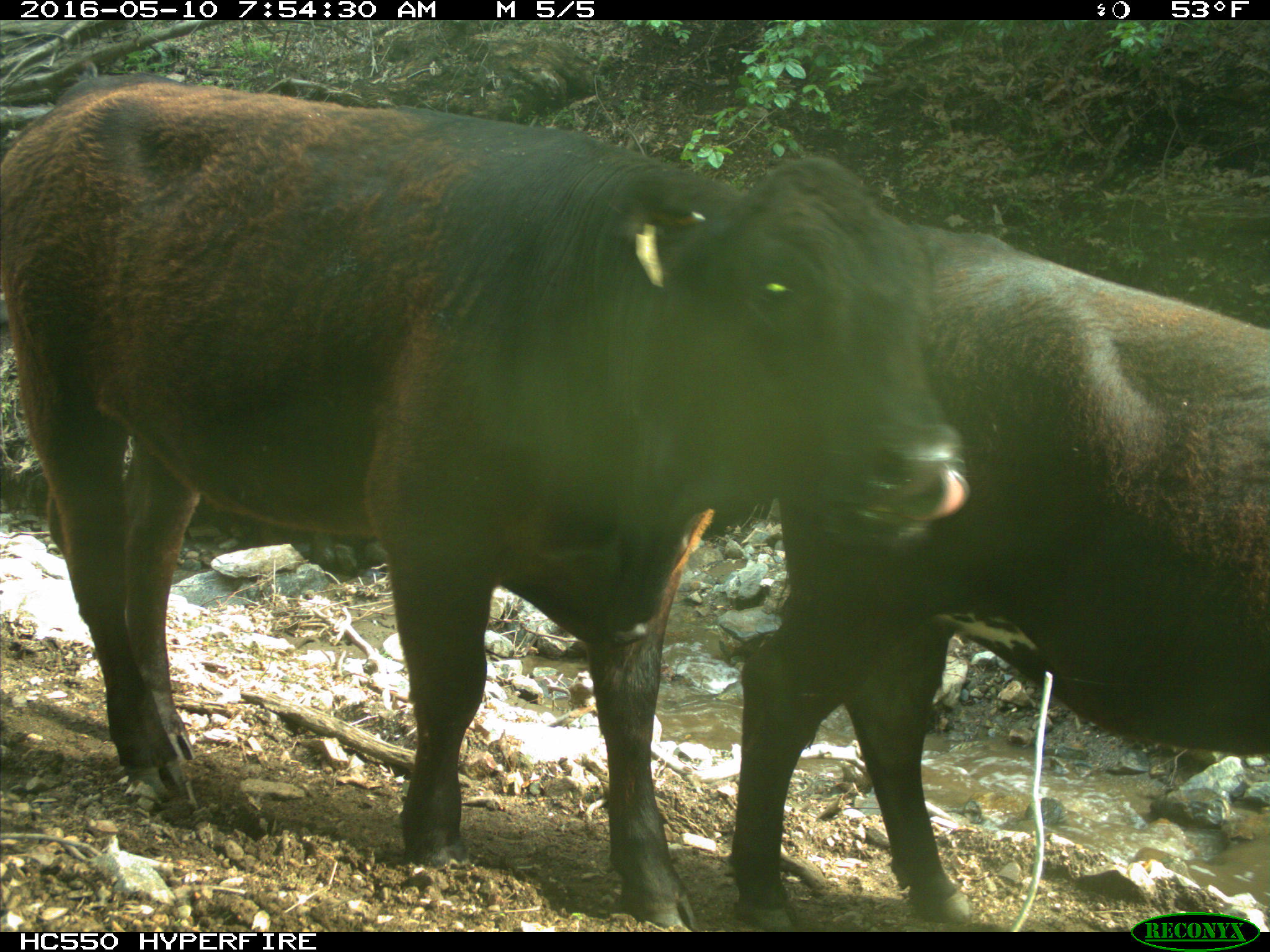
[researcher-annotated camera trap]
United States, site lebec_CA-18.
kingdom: Animalia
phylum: Chordata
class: Mammalia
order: Artiodactyla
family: Bovidae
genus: Bos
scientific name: Bos taurus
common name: domestic cow